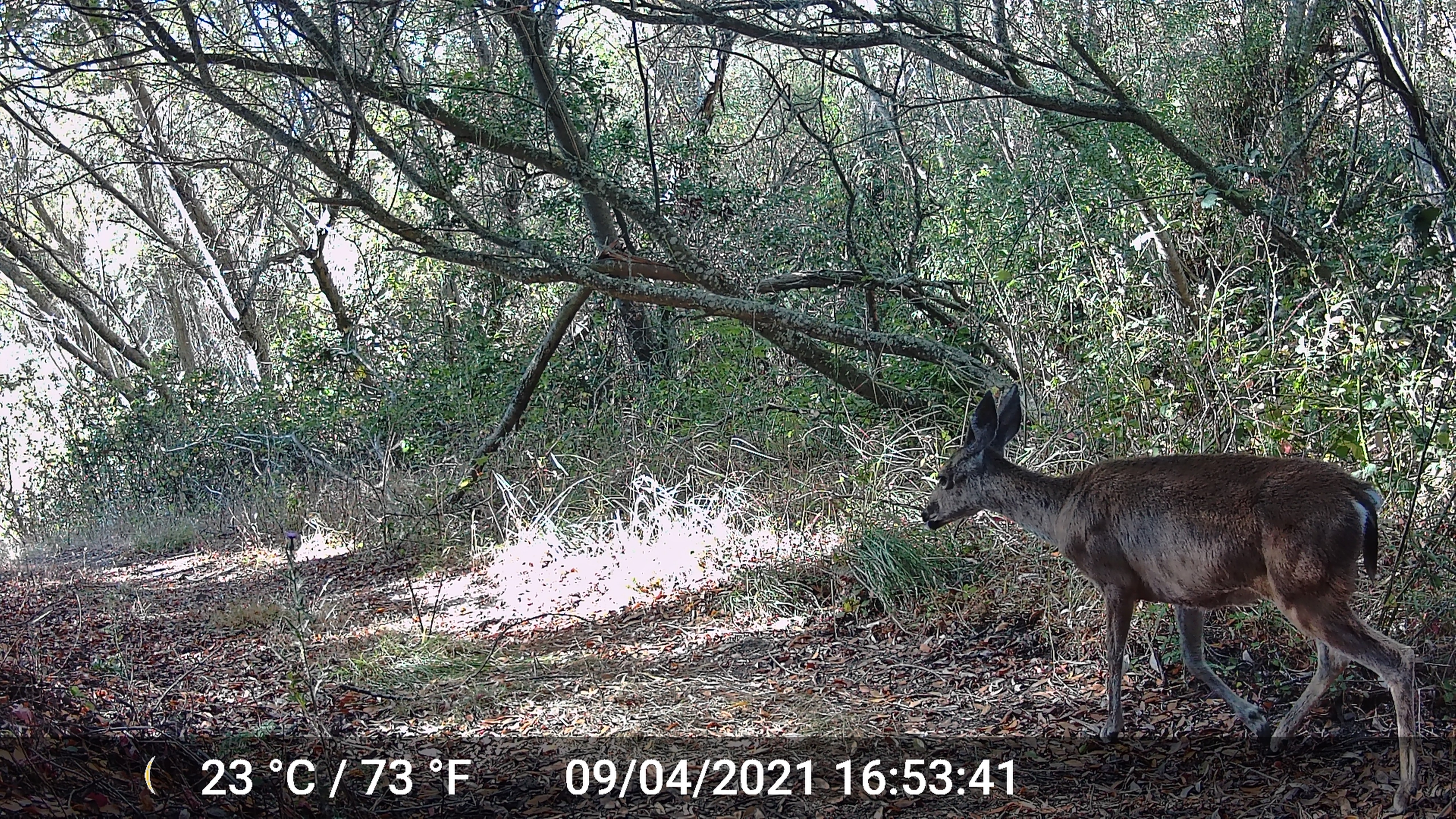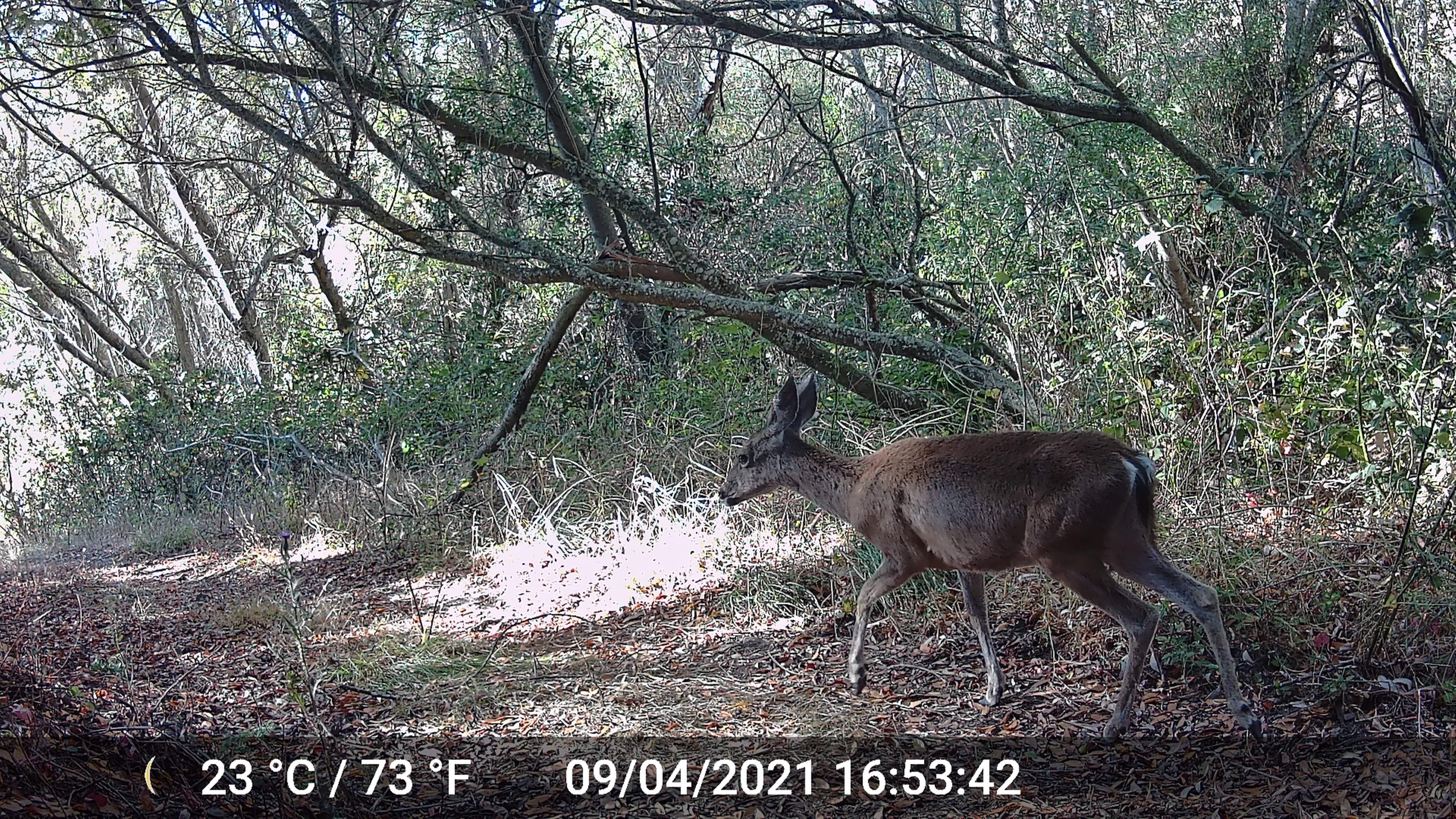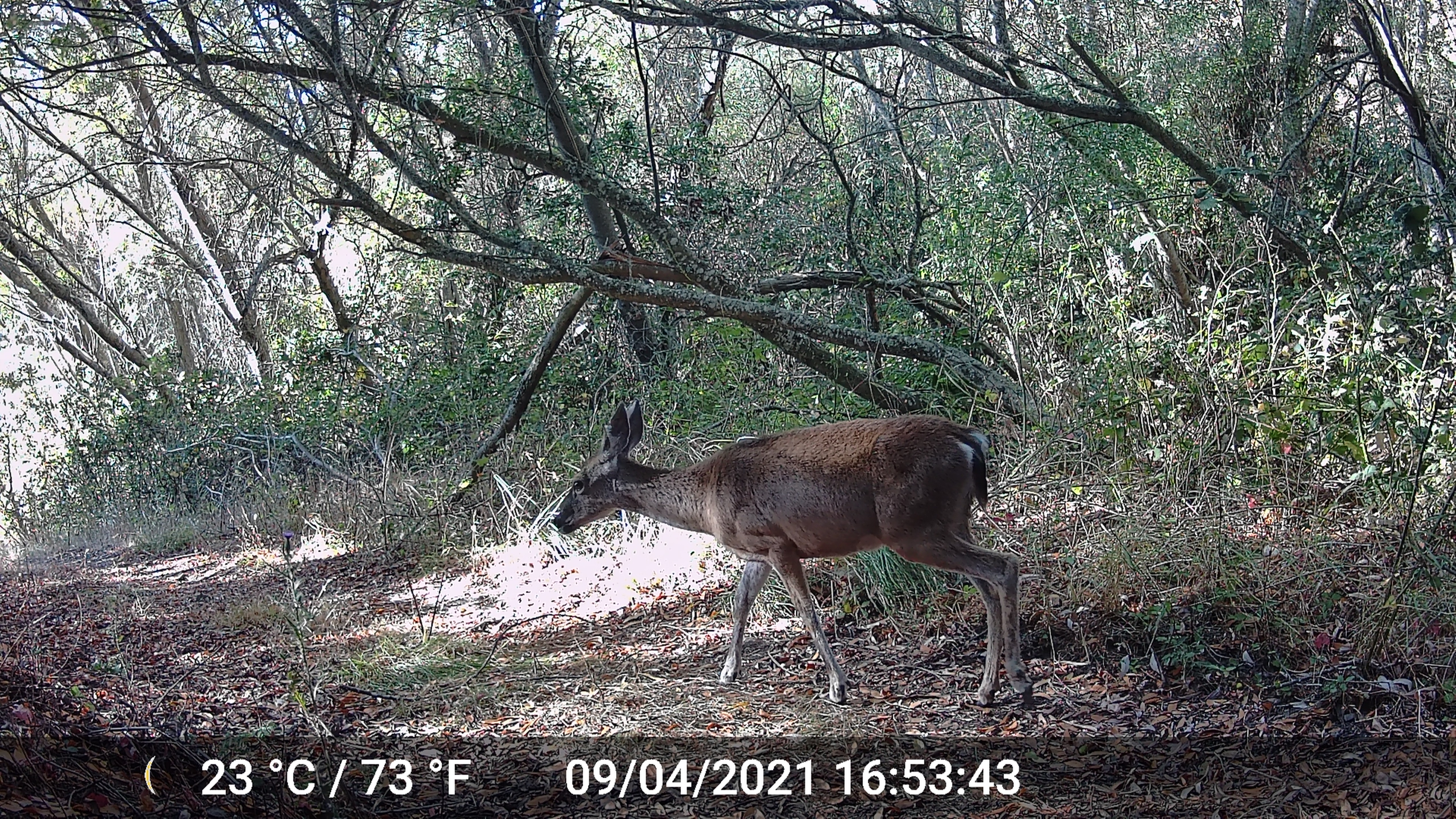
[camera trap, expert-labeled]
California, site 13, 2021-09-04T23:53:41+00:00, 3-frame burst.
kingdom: Animalia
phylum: Chordata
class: Mammalia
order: Artiodactyla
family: Cervidae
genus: Odocoileus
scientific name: Odocoileus hemionus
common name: mule deer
Mule deer (Odocoileus hemionus).